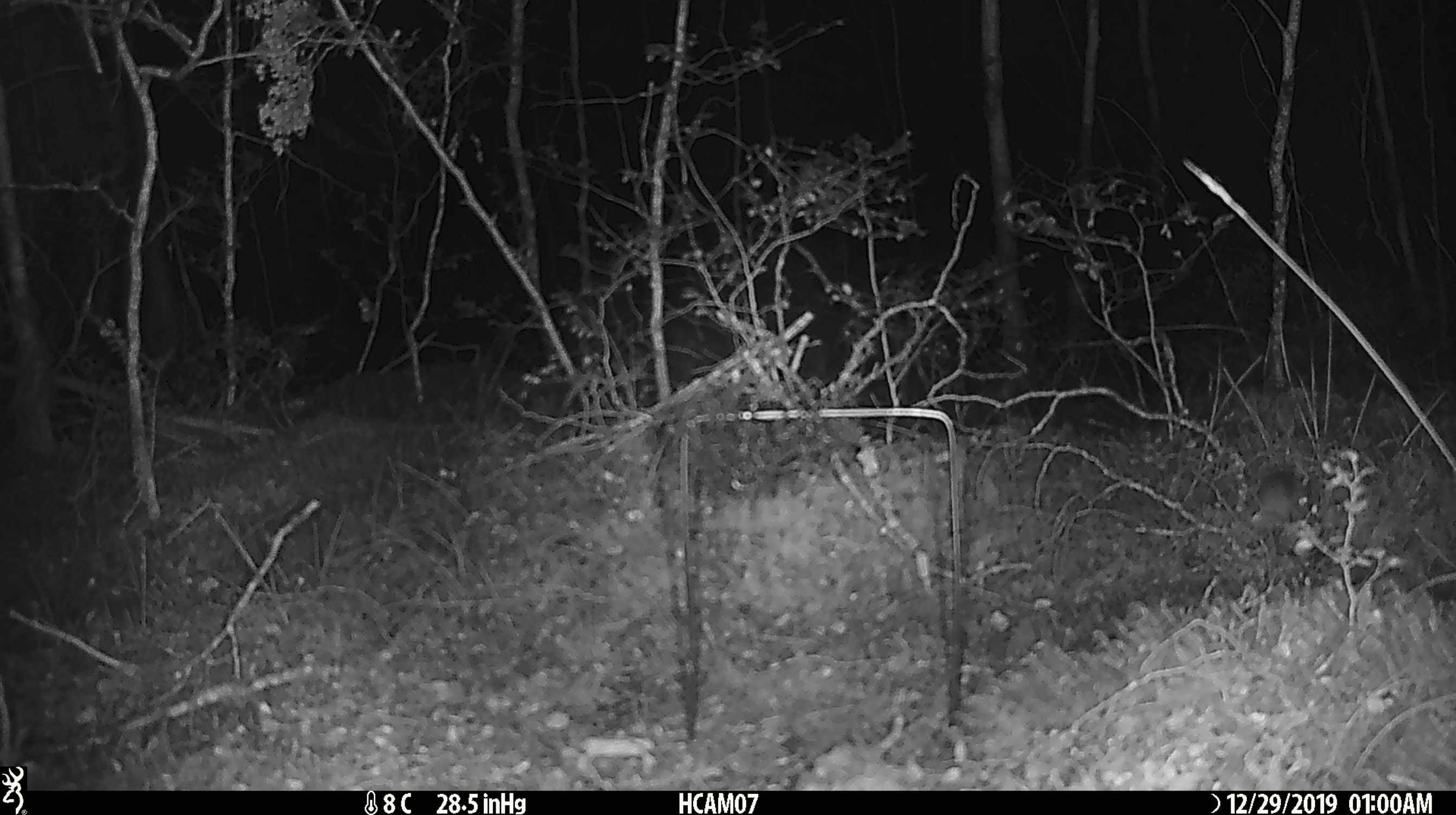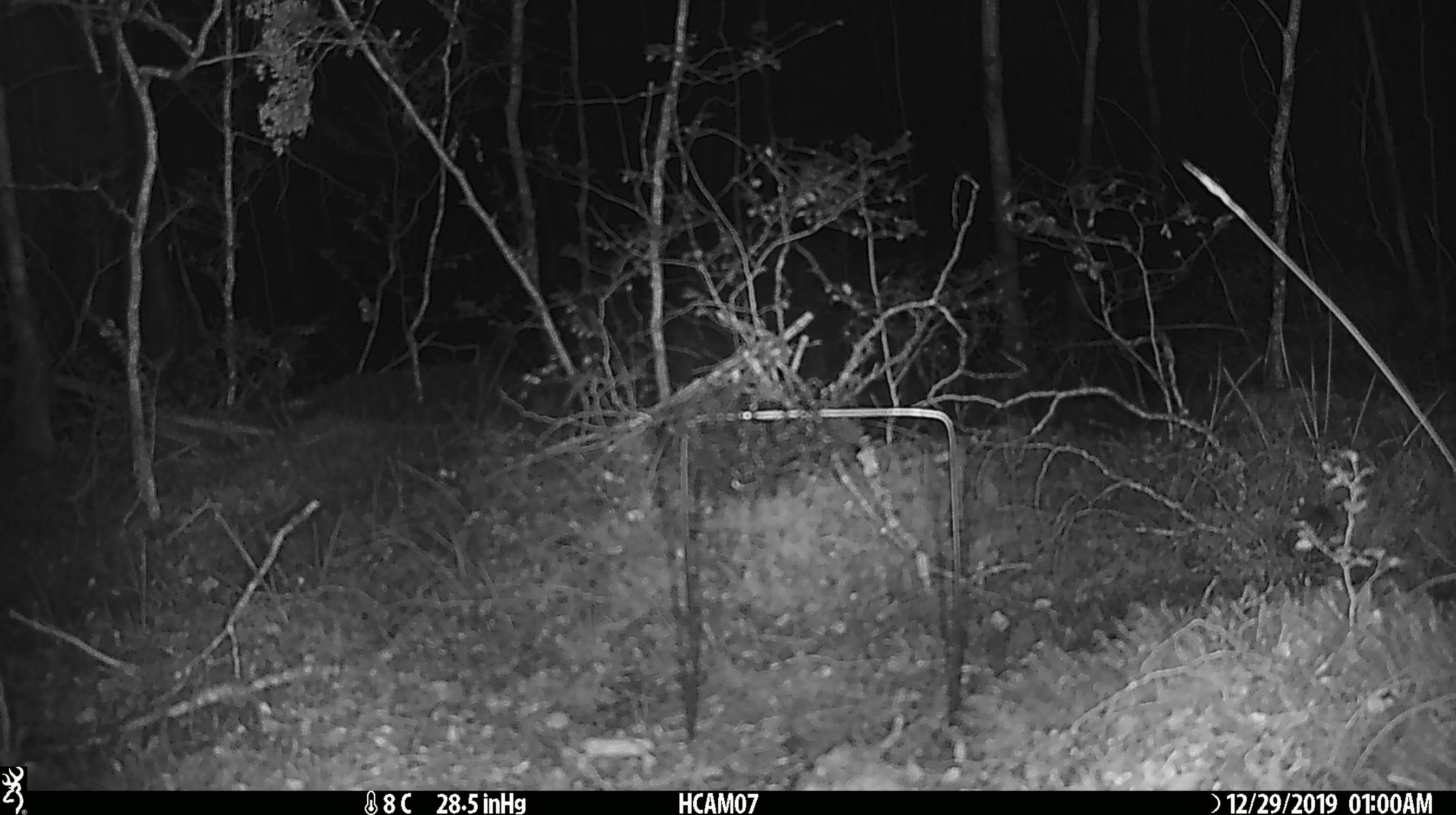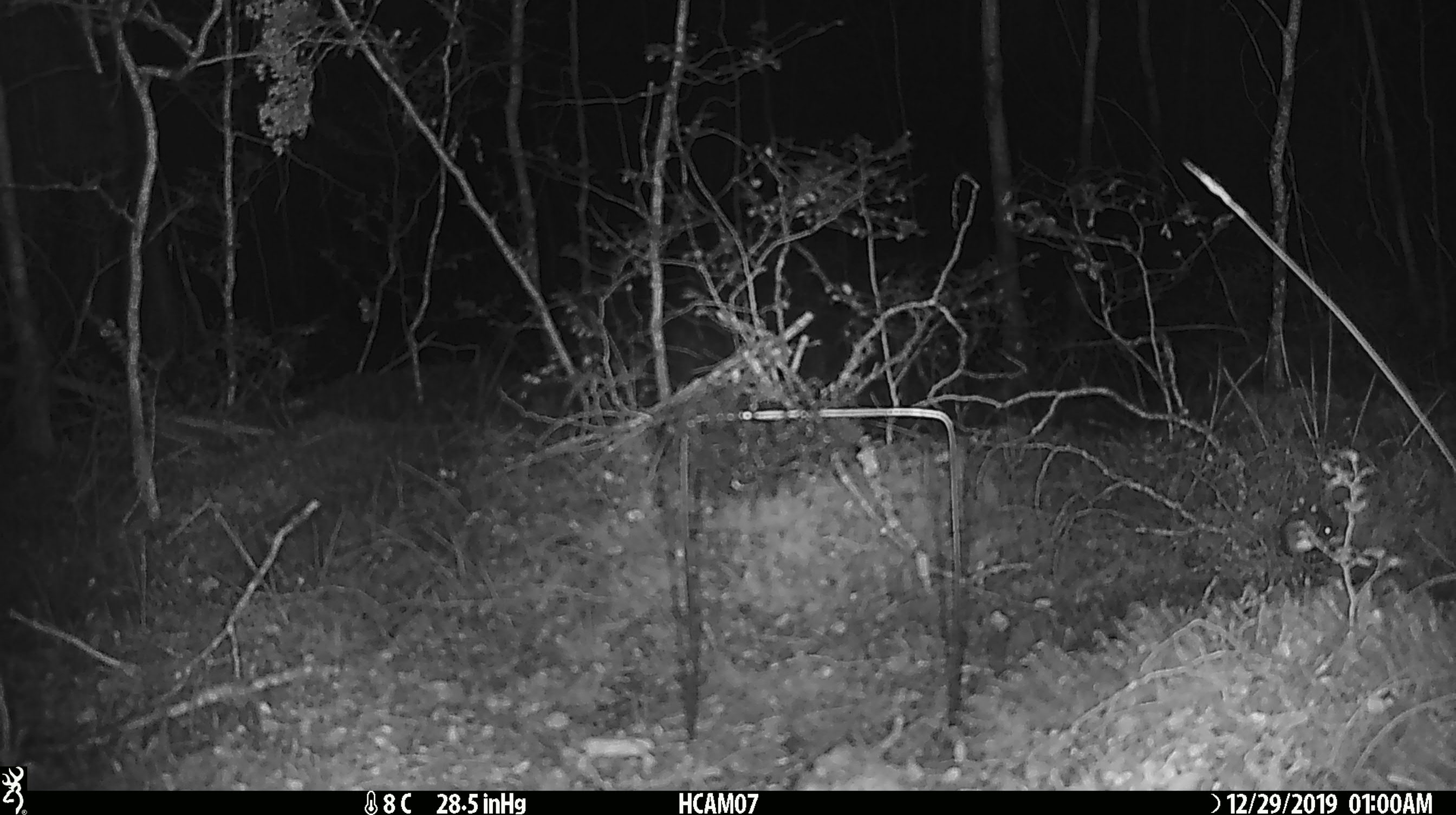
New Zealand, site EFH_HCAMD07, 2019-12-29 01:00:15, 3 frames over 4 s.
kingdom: Animalia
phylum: Chordata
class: Mammalia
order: Rodentia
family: Muridae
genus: Mus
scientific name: Mus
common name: mouse